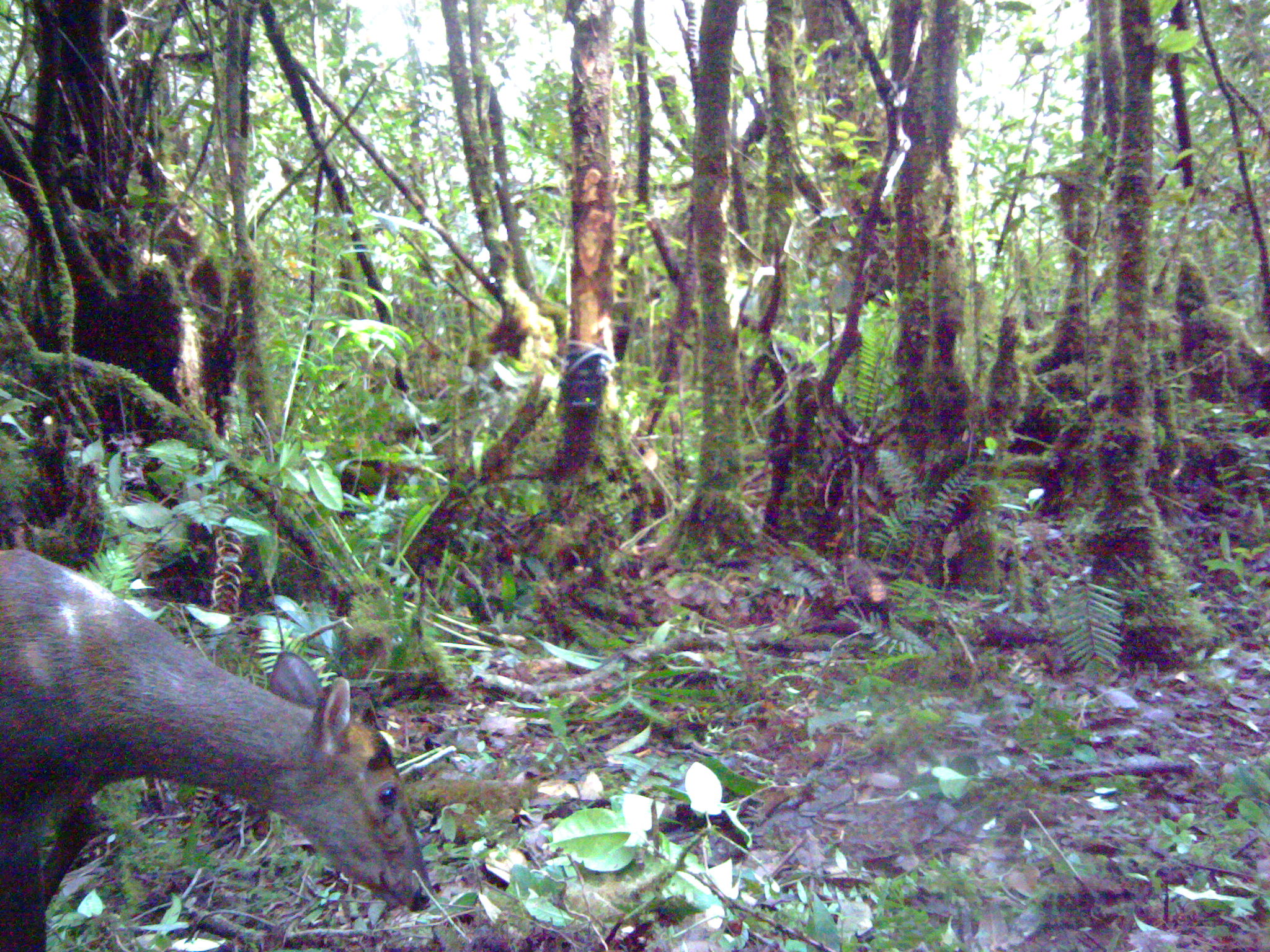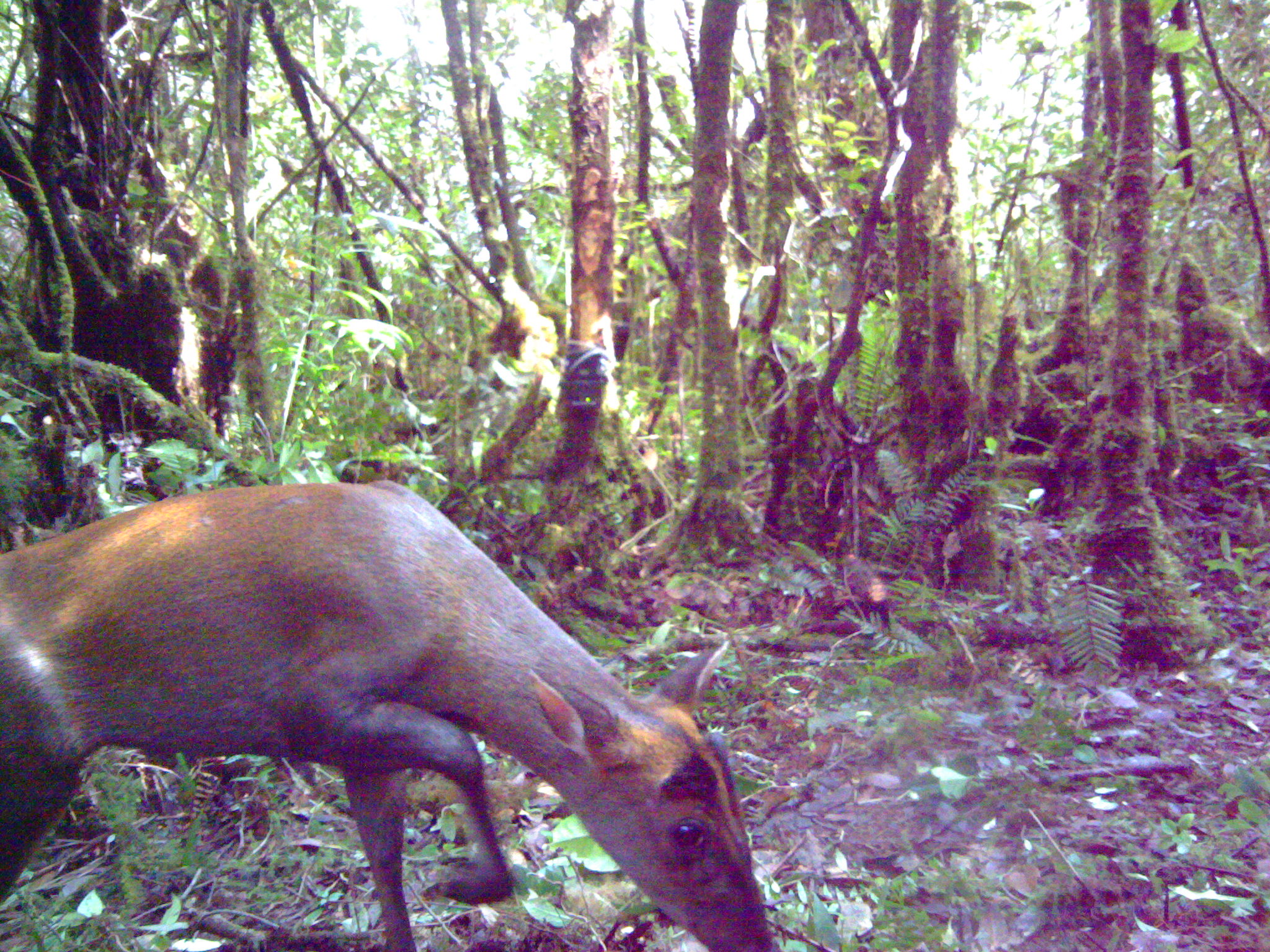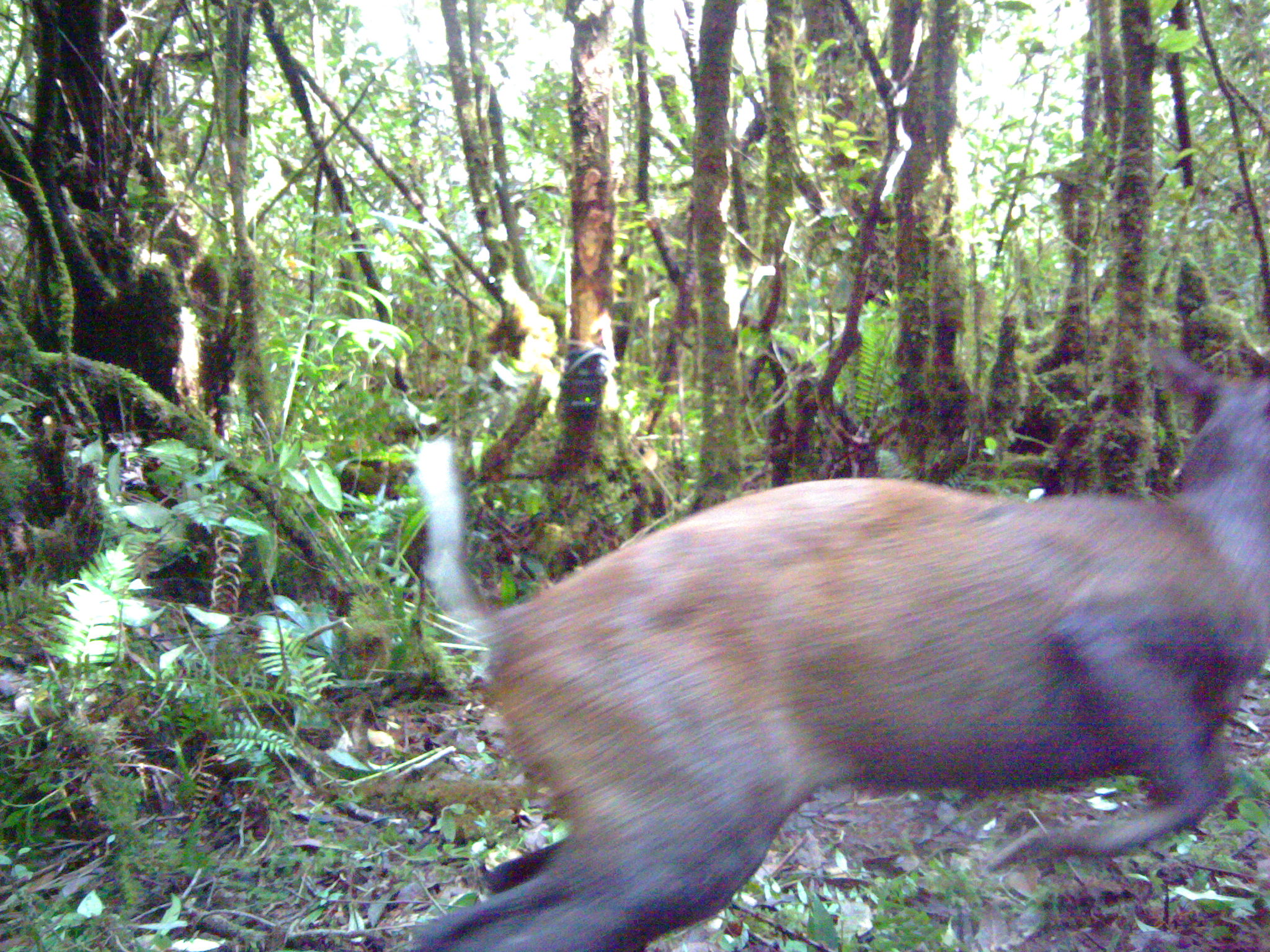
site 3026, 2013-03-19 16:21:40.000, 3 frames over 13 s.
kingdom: Animalia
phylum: Chordata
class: Mammalia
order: Artiodactyla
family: Cervidae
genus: Muntiacus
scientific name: Muntiacus muntjak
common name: southern red muntjac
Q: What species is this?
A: Muntiacus muntjak (southern red muntjac).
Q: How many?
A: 1.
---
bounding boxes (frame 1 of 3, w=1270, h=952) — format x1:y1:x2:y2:
muntiacus muntjak: 0:548:434:951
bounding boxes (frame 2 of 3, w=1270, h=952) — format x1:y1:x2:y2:
muntiacus muntjak: 0:478:773:952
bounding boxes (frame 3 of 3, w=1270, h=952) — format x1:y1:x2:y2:
muntiacus muntjak: 397:350:1268:950